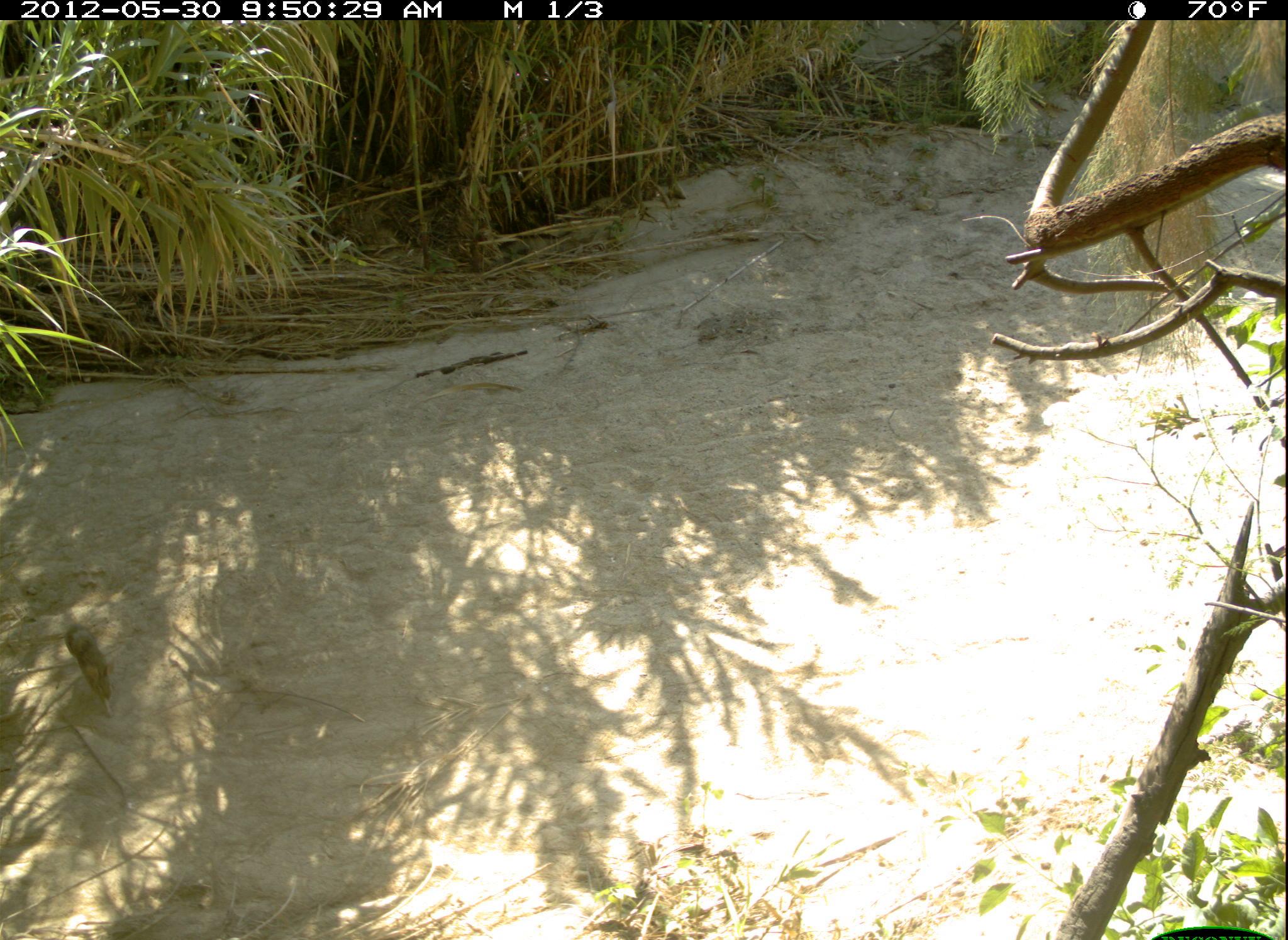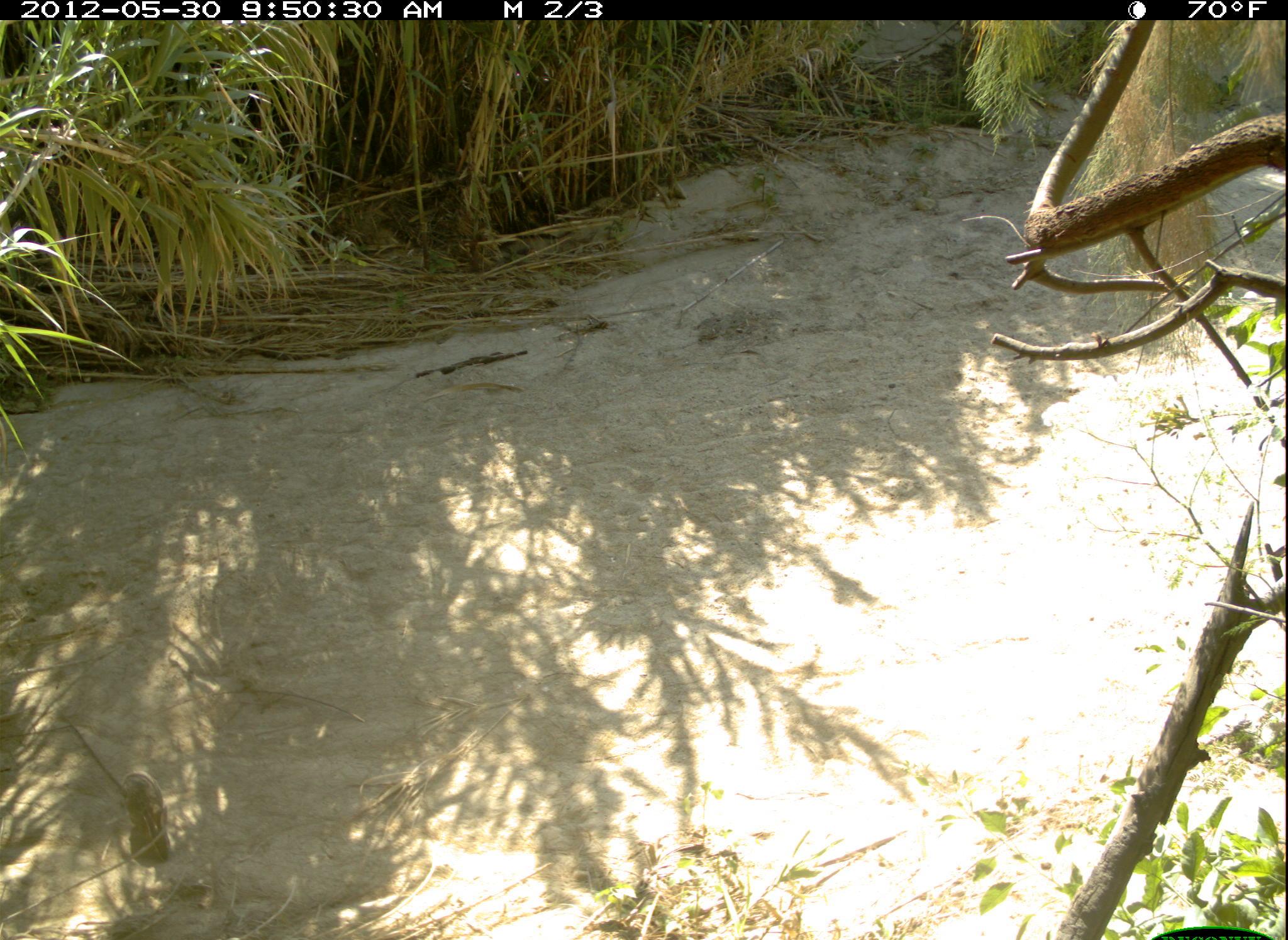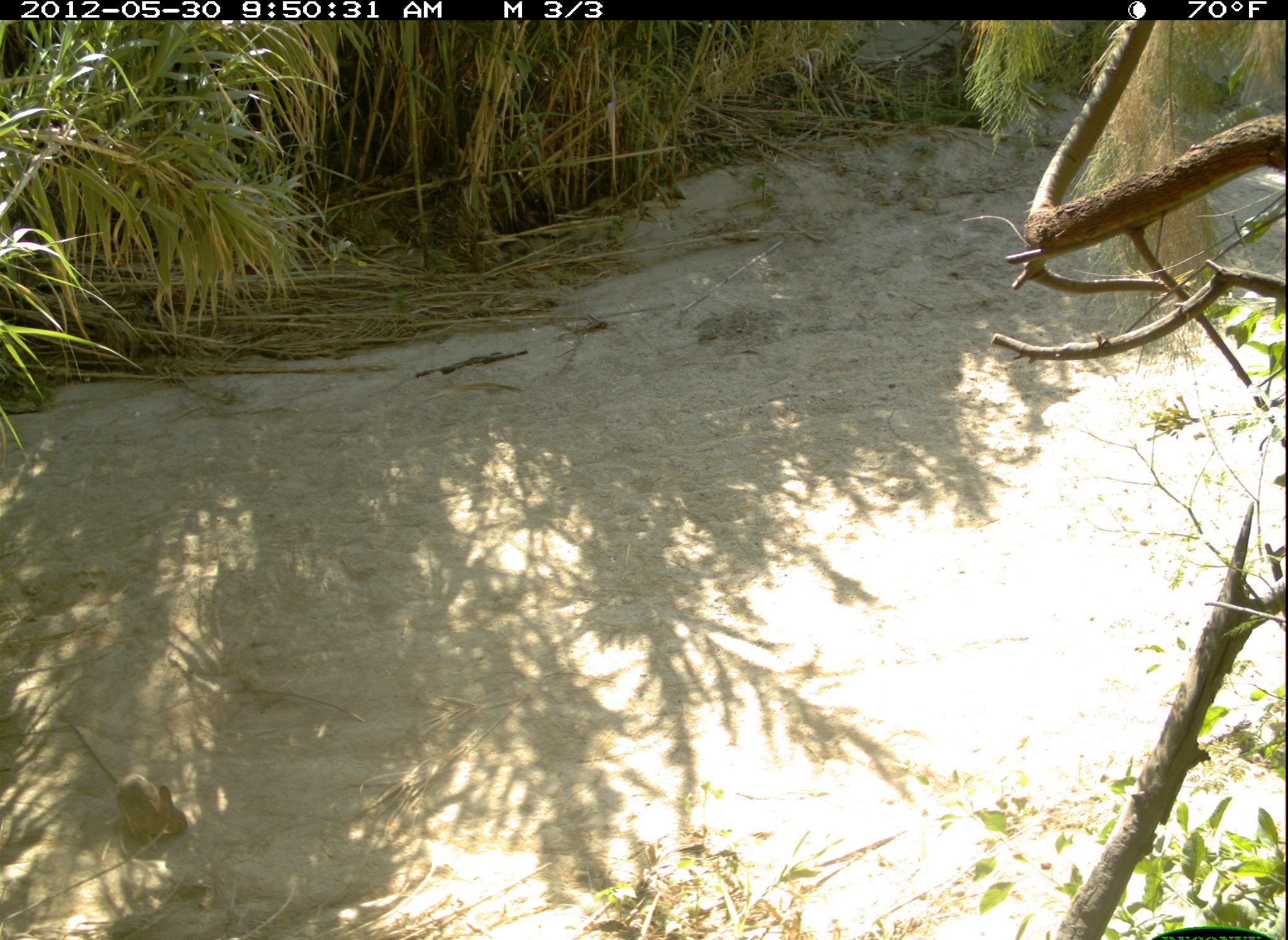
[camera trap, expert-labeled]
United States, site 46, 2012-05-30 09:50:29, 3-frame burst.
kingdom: Animalia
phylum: Chordata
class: Mammalia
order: Lagomorpha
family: Leporidae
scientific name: Leporidae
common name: rabbits and hares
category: rabbit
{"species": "rabbit (rabbits and hares) (Leporidae)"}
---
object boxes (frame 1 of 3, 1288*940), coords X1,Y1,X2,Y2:
rabbit: 58,601,138,728